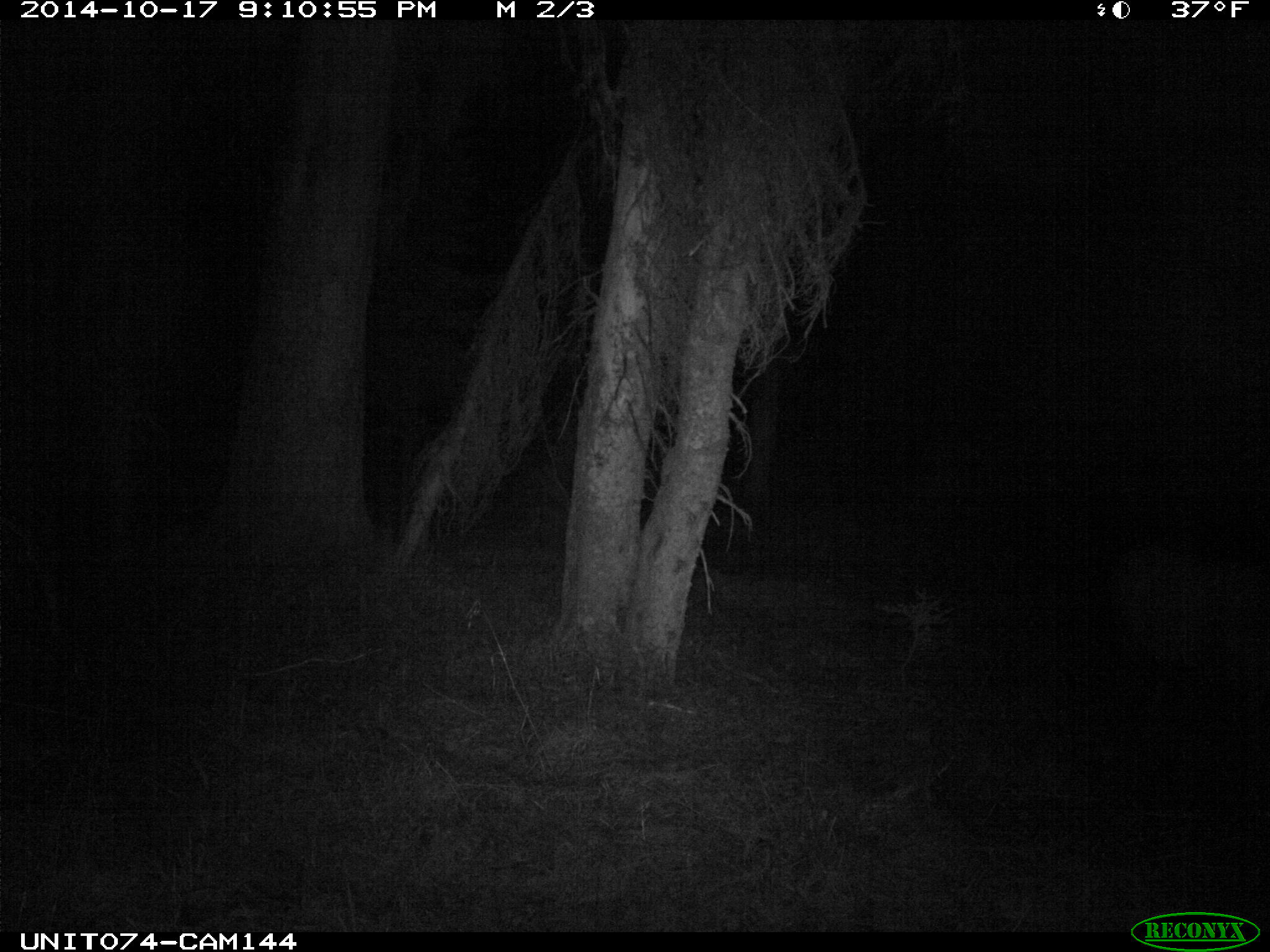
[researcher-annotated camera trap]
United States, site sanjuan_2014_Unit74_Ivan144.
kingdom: Animalia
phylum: Chordata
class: Mammalia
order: Artiodactyla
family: Cervidae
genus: Cervus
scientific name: Cervus elaphus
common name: red deer